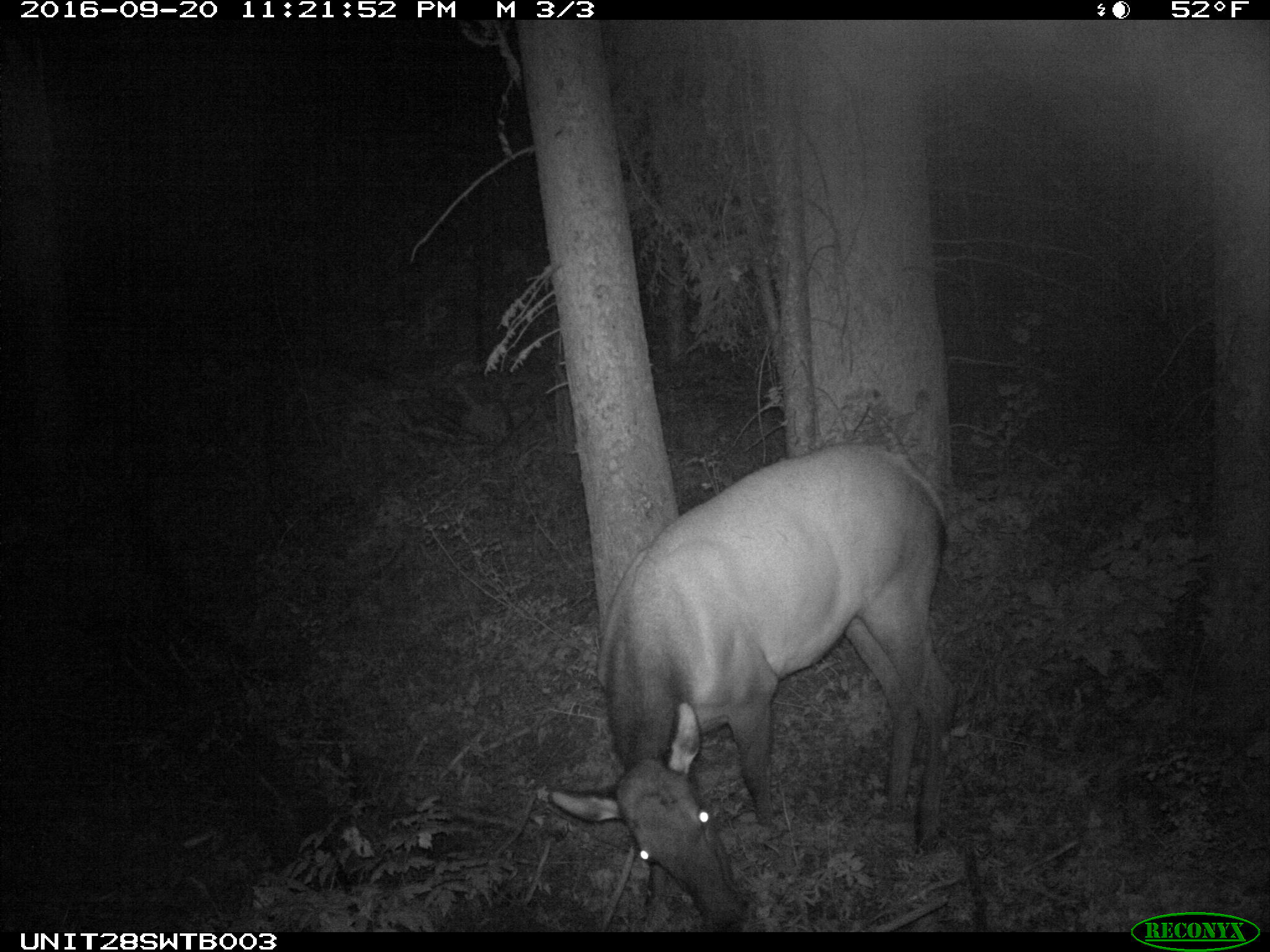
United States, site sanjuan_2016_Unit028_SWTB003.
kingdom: Animalia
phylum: Chordata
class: Mammalia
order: Artiodactyla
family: Cervidae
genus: Cervus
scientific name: Cervus elaphus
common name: red deer